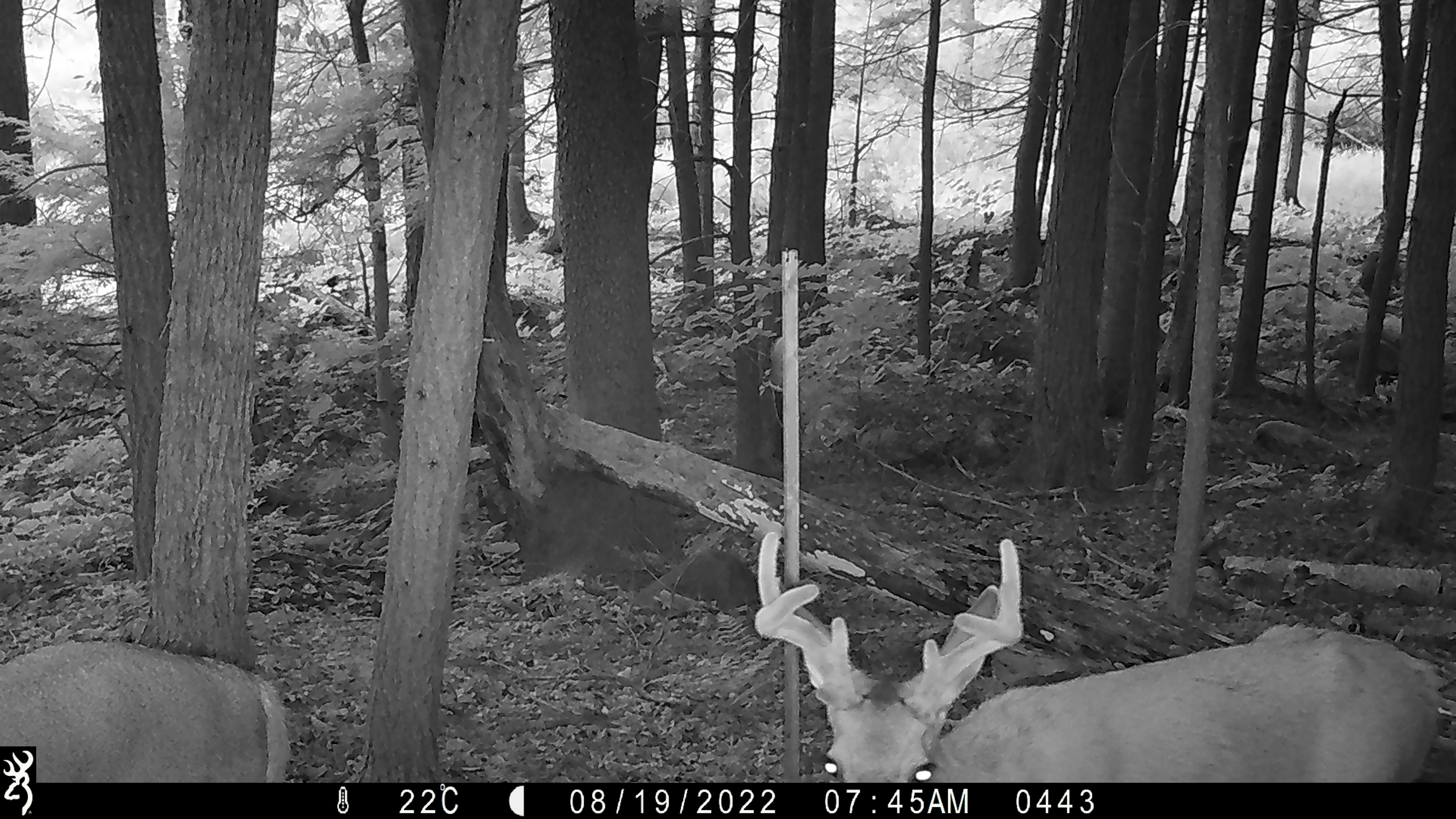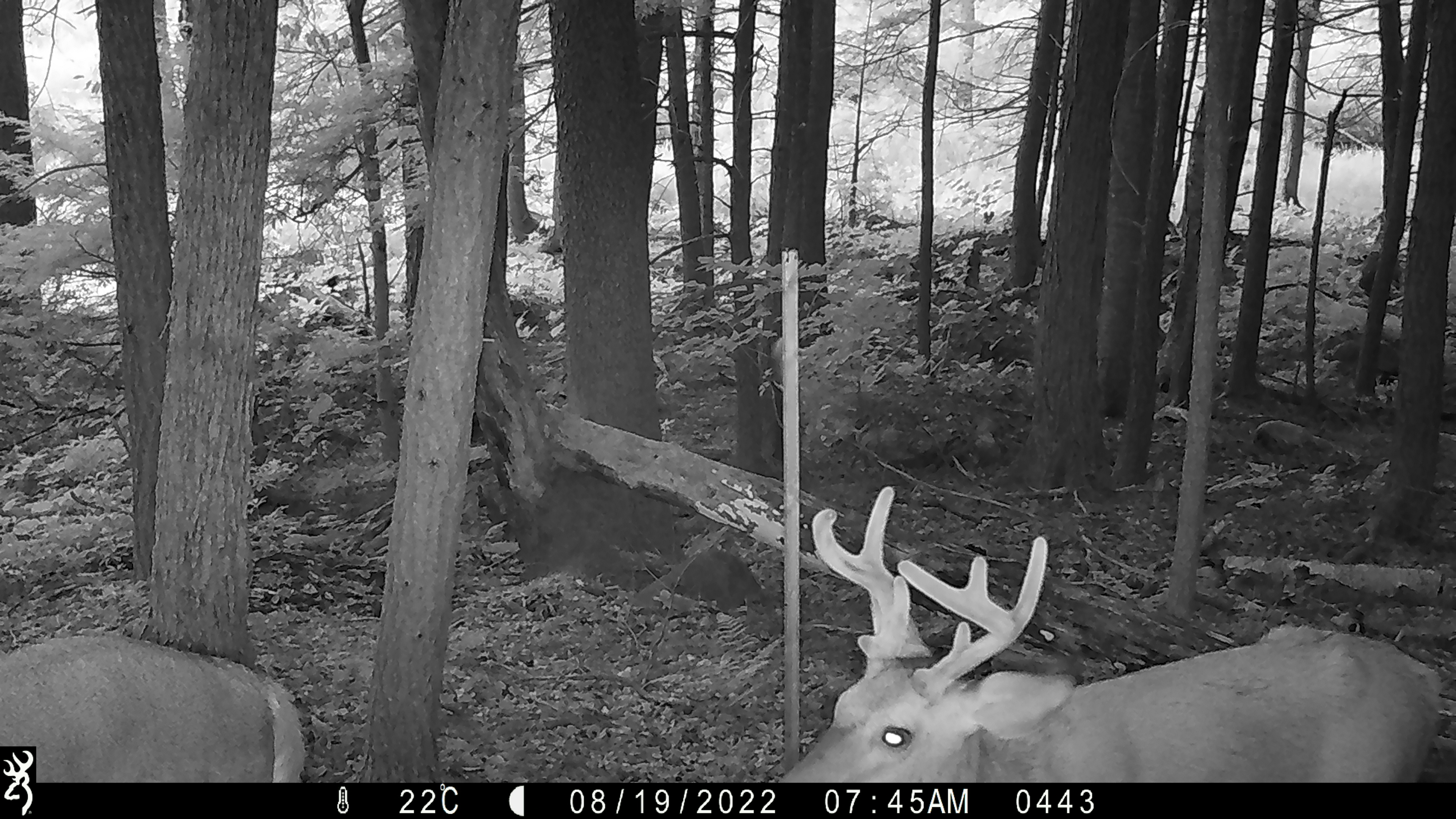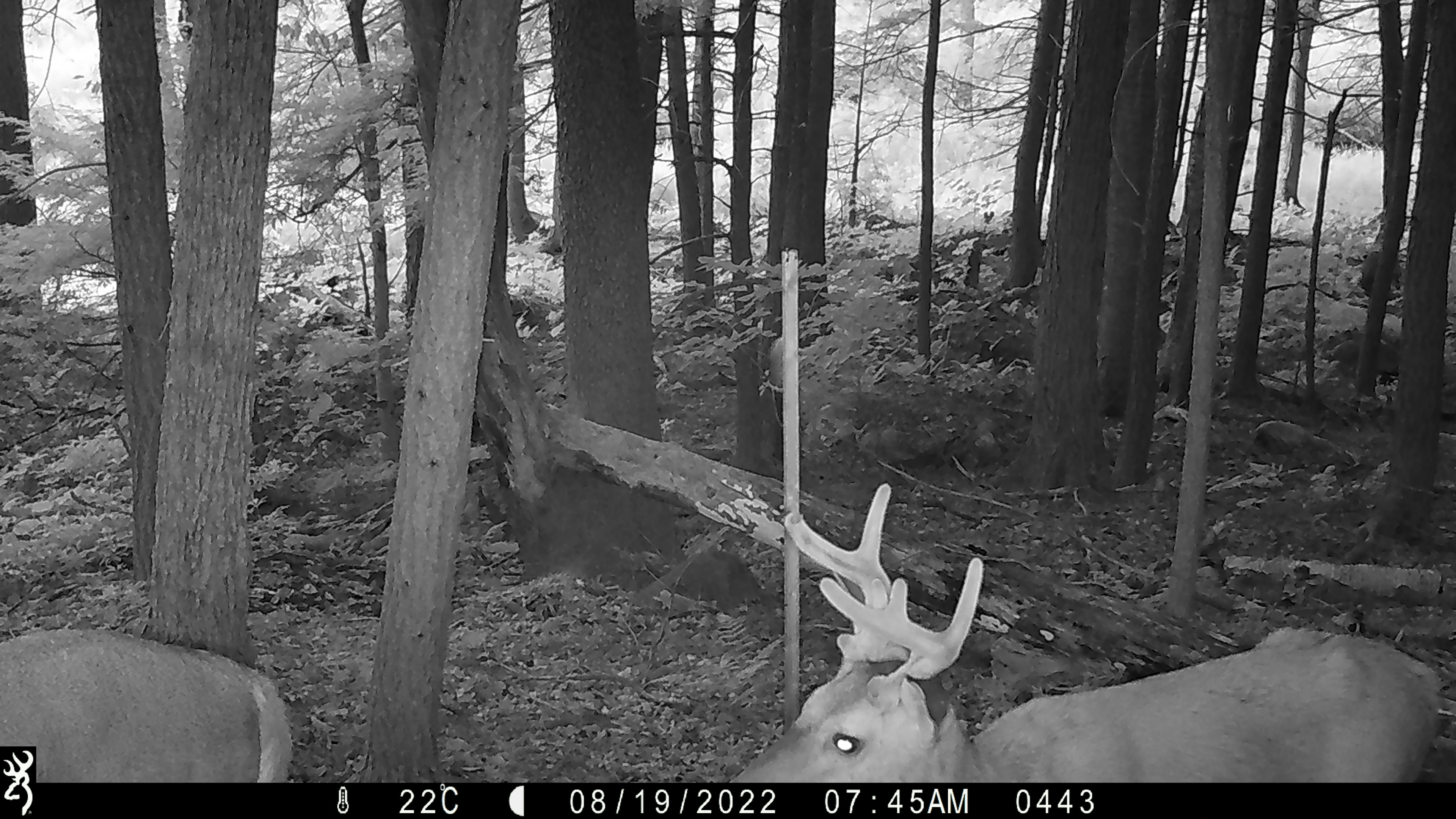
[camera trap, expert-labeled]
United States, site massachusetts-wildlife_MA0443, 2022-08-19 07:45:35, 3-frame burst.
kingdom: Animalia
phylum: Chordata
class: Mammalia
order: Artiodactyla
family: Cervidae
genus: Odocoileus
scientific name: Odocoileus virginianus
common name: white-tailed deer